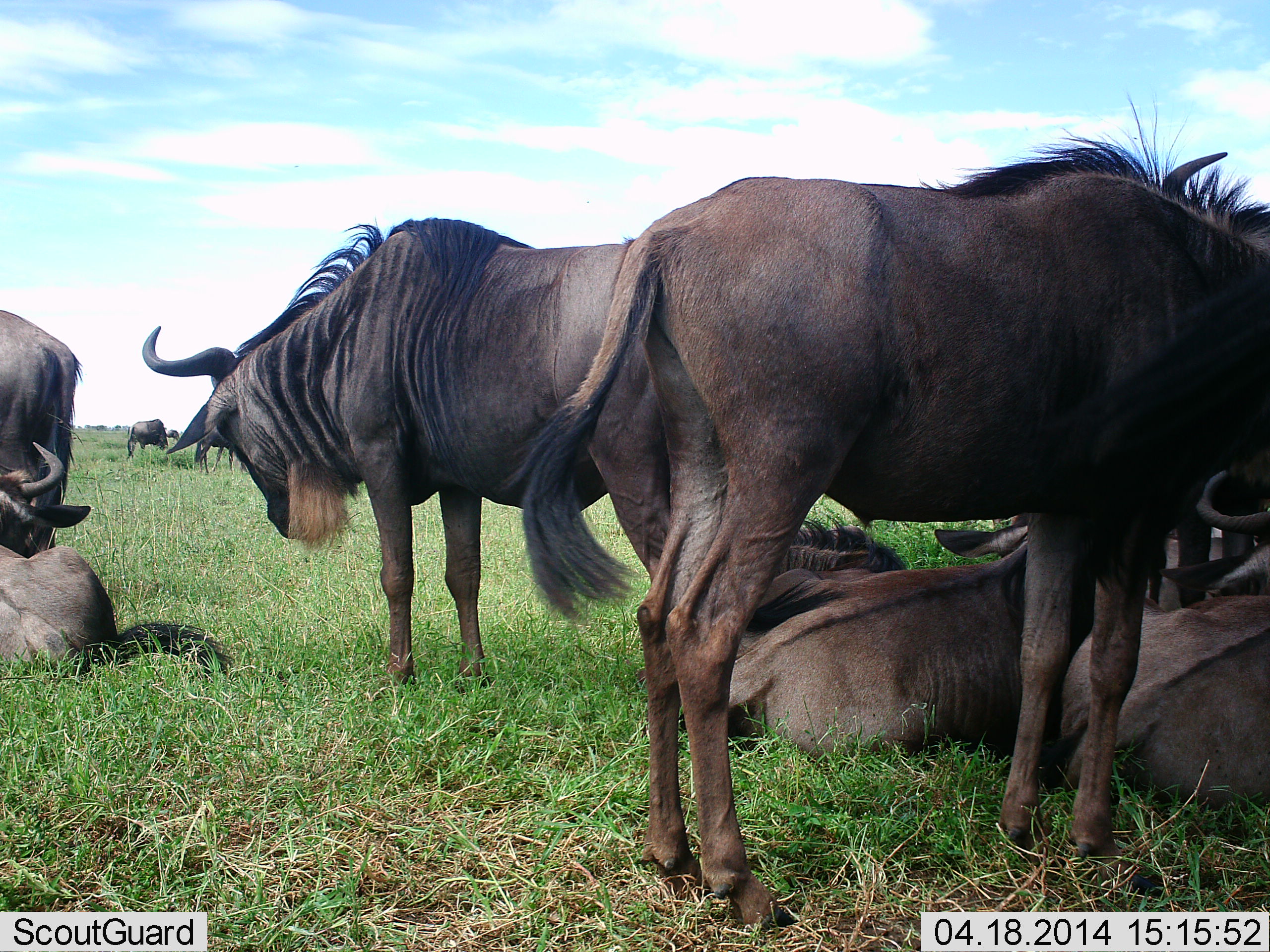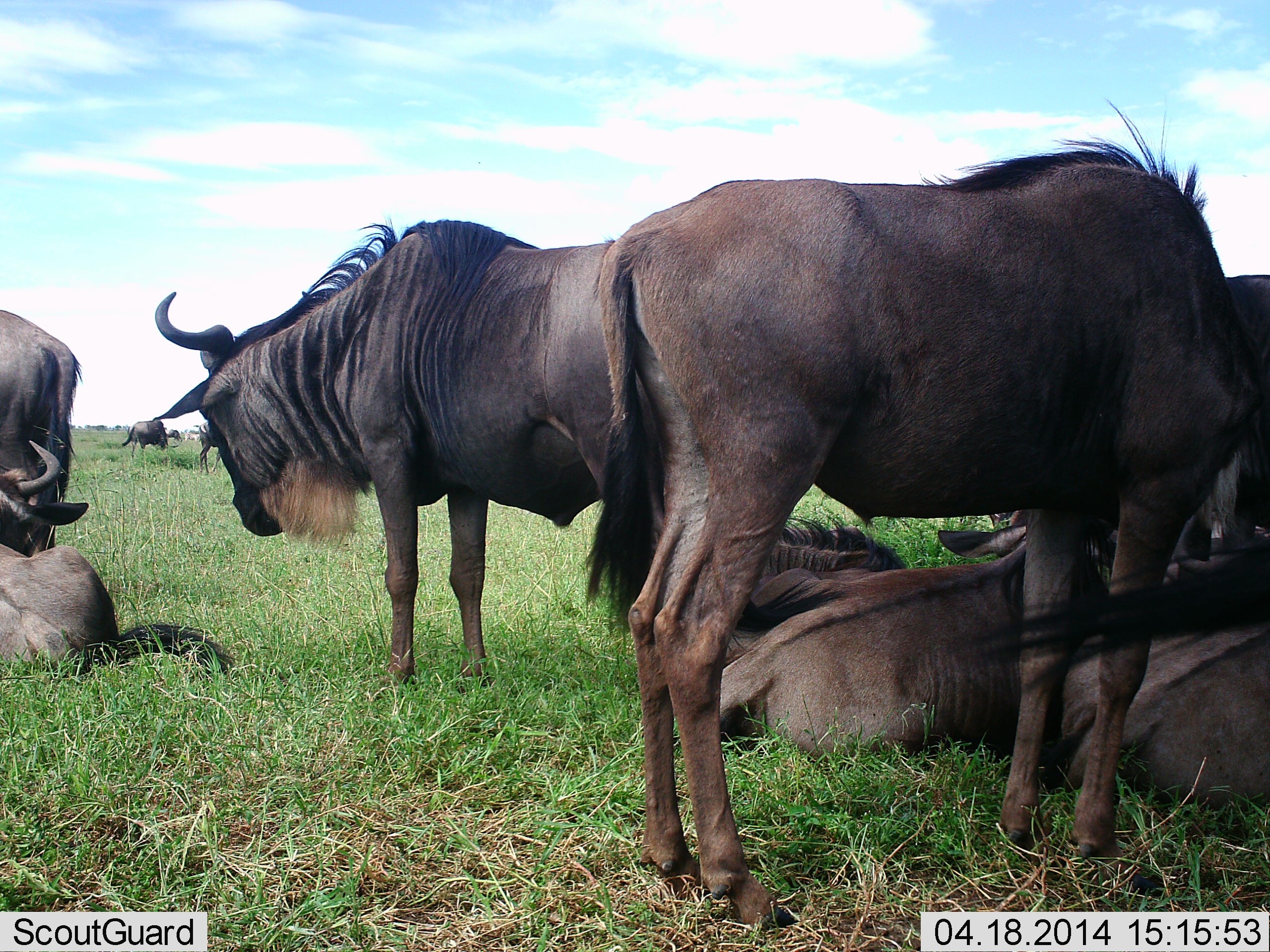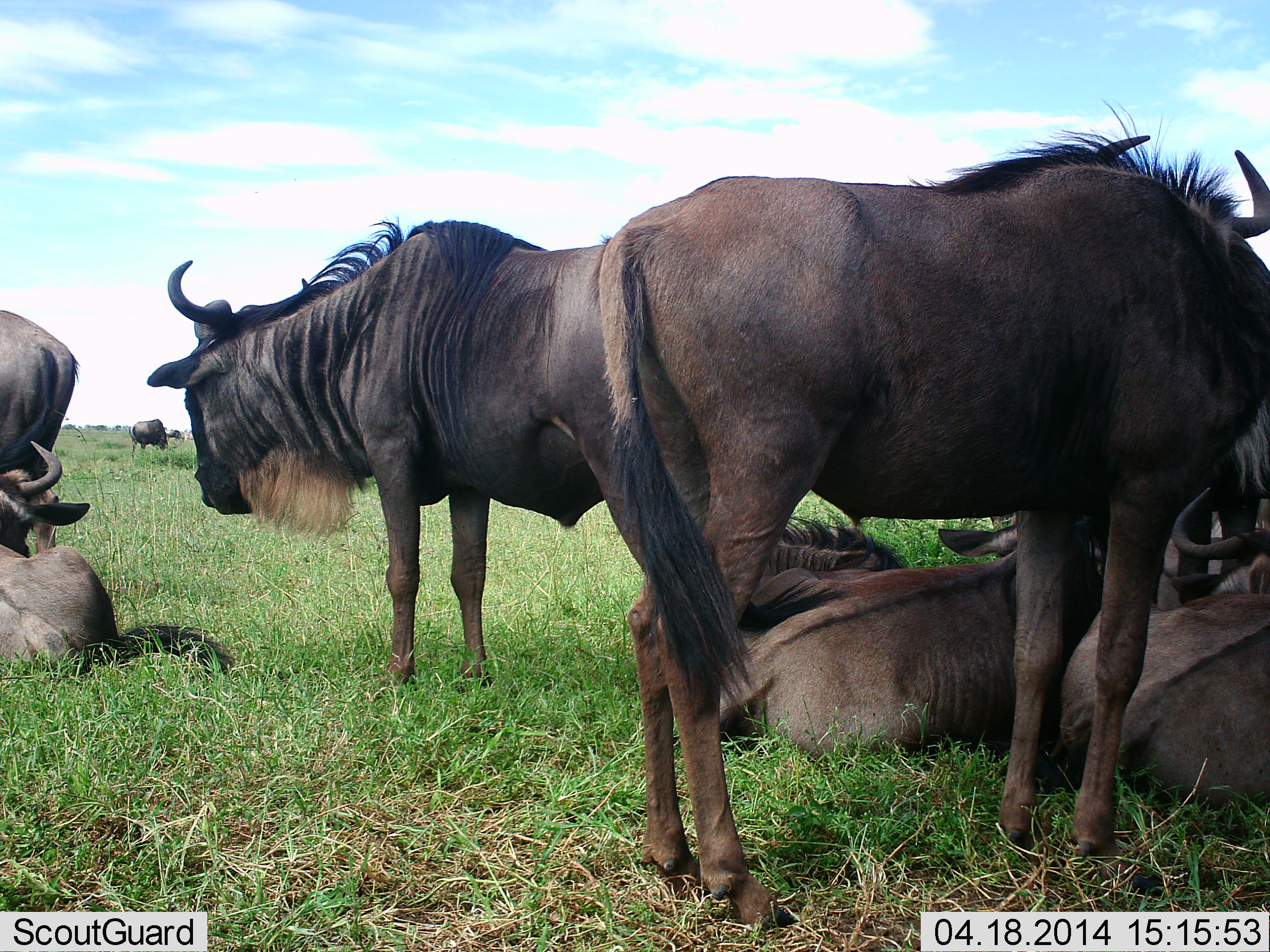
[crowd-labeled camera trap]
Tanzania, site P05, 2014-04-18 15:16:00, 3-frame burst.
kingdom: Animalia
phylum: Chordata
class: Mammalia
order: Artiodactyla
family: Bovidae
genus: Connochaetes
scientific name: Connochaetes taurinus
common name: blue wildebeest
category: wildebeest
Wildebeest (blue wildebeest) (Connochaetes taurinus), count 8. Behavior (volunteer vote fractions): standing 80%, resting 90%, moving 10%, interacting 20%. Young present (vote fraction): 0%. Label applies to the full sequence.